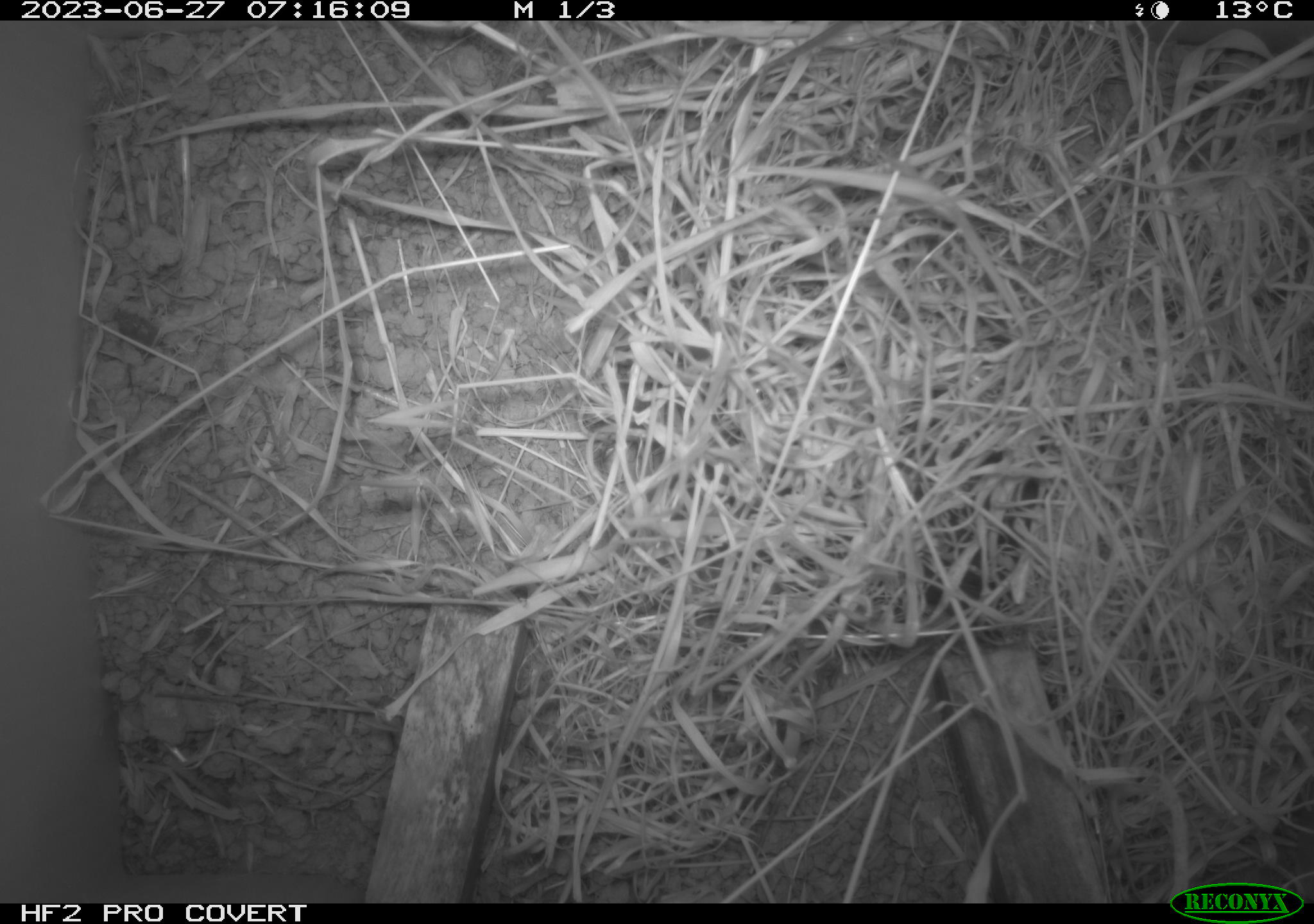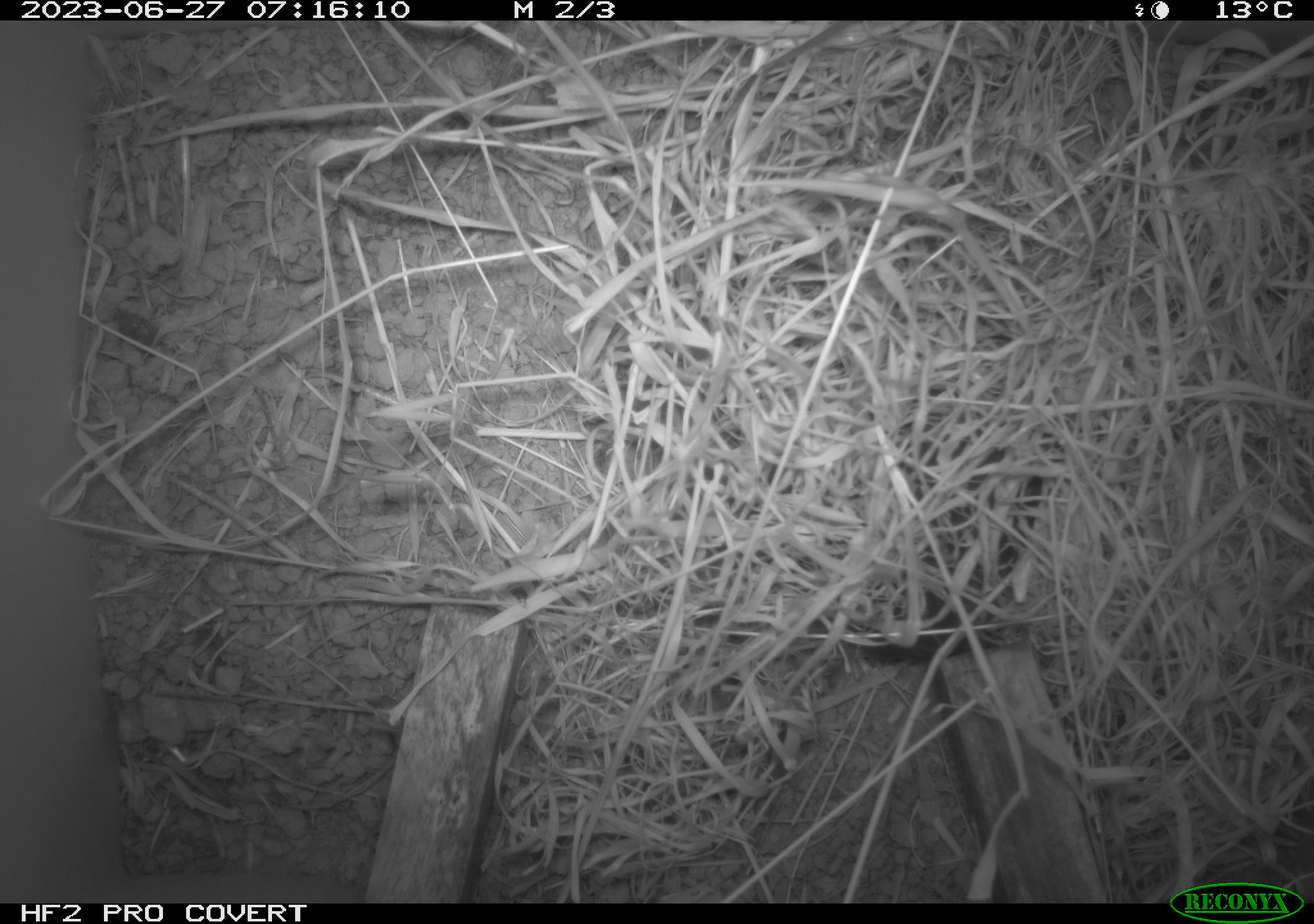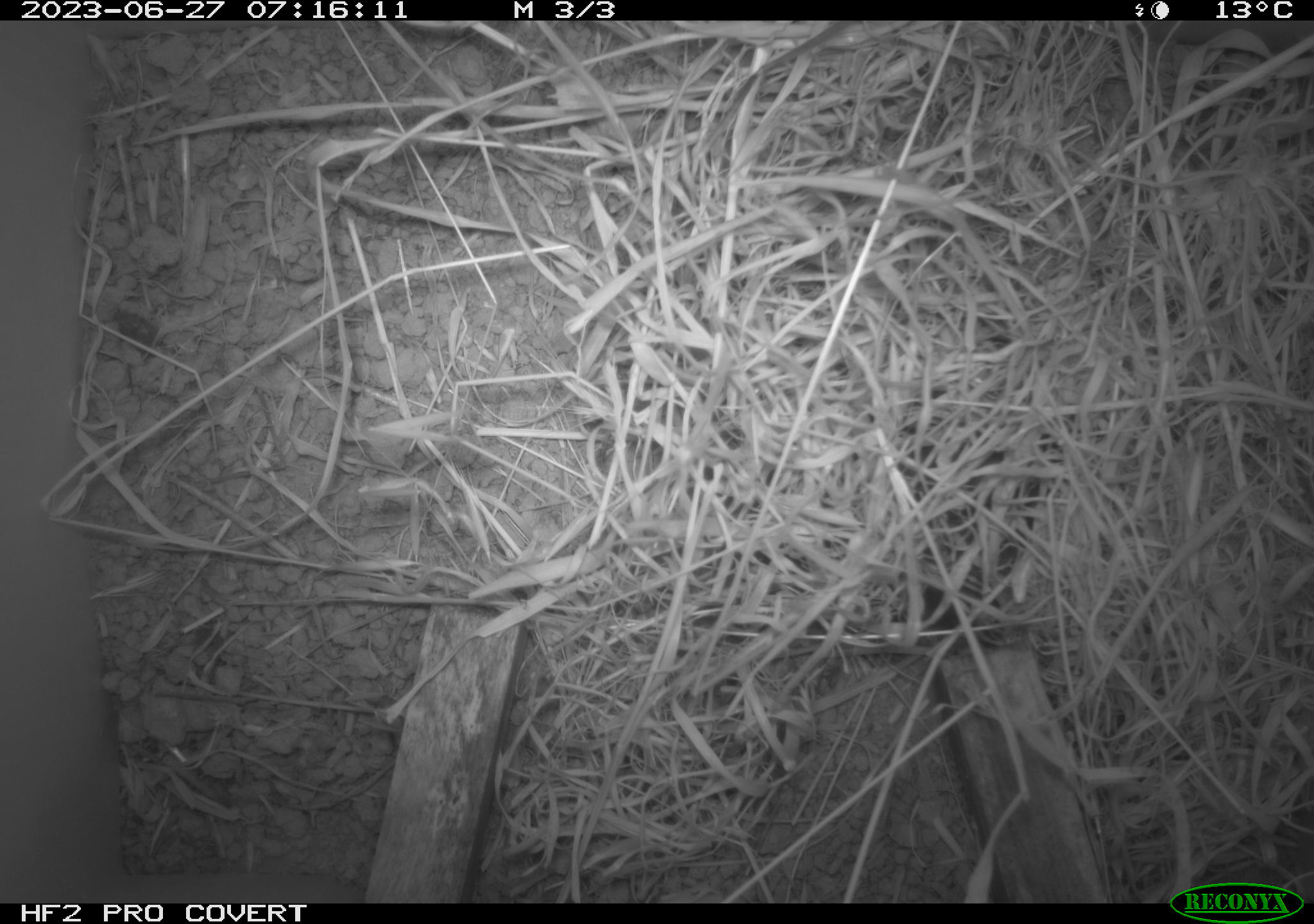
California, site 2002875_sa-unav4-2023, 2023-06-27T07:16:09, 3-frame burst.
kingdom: Animalia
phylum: Chordata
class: Mammalia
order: Rodentia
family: Cricetidae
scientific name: Arvicolinae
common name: voles, lemmings, and muskrats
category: arvicolinae subfamily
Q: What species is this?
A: Arvicolinae subfamily (voles, lemmings, and muskrats) (Arvicolinae).